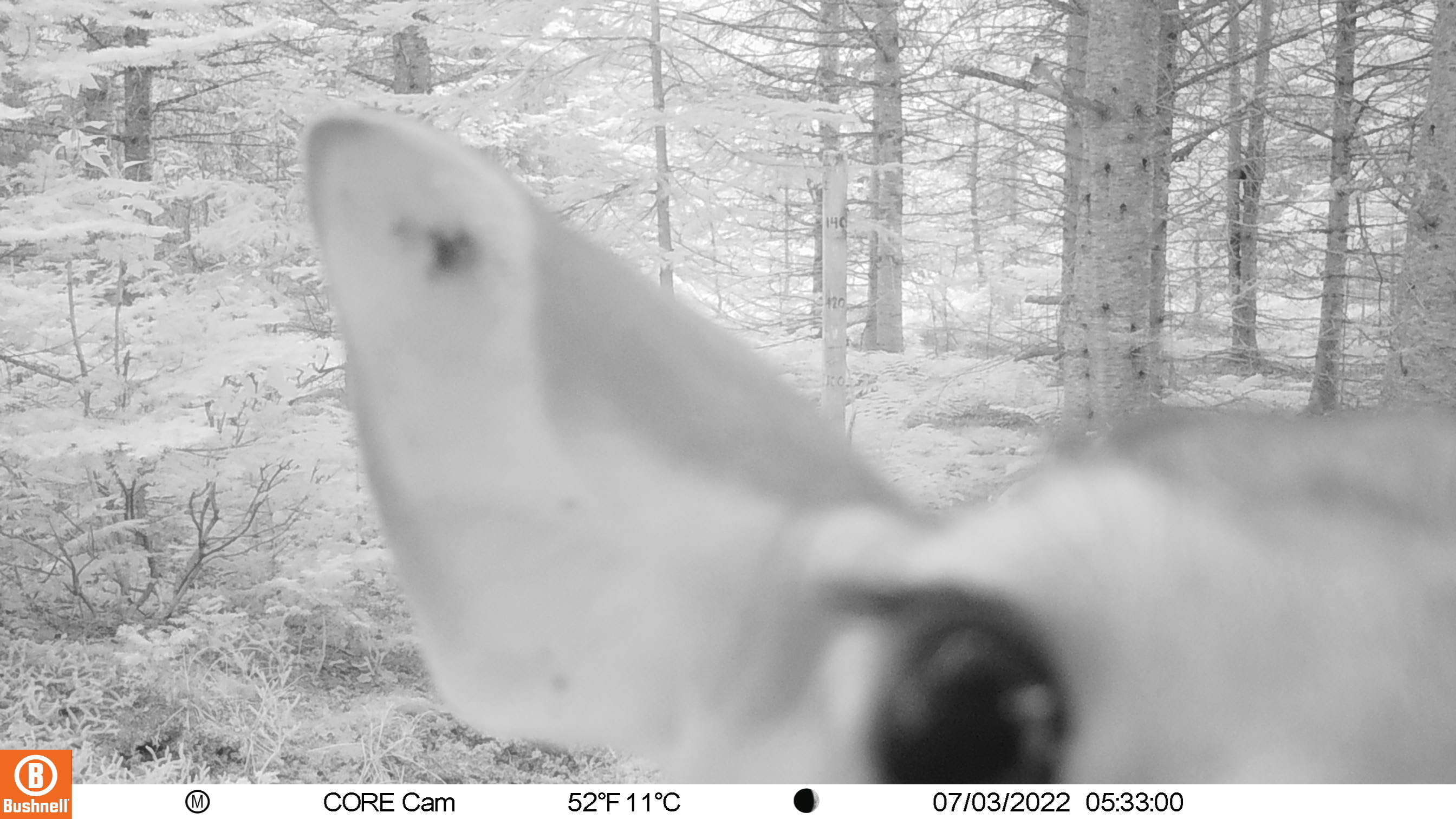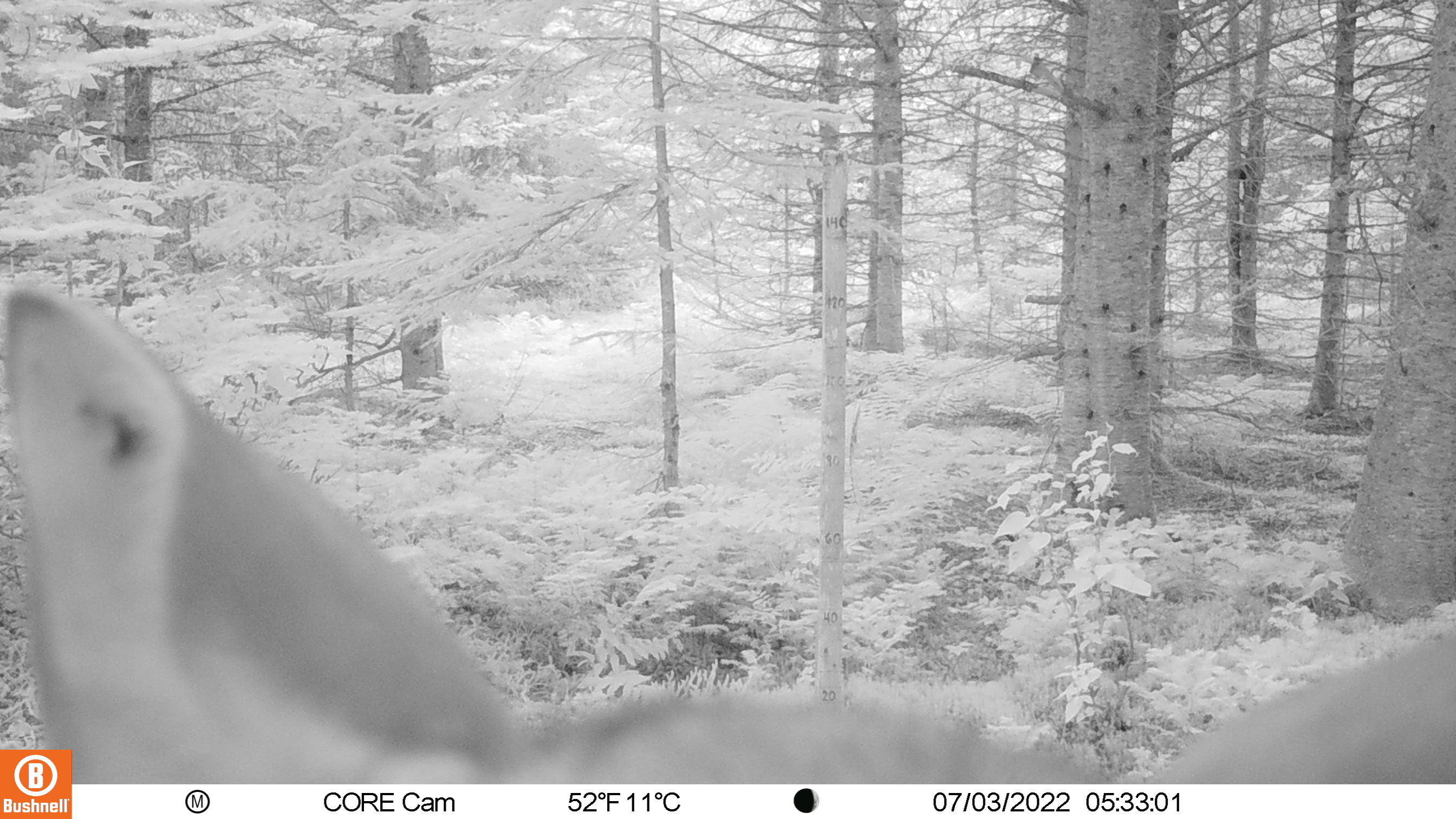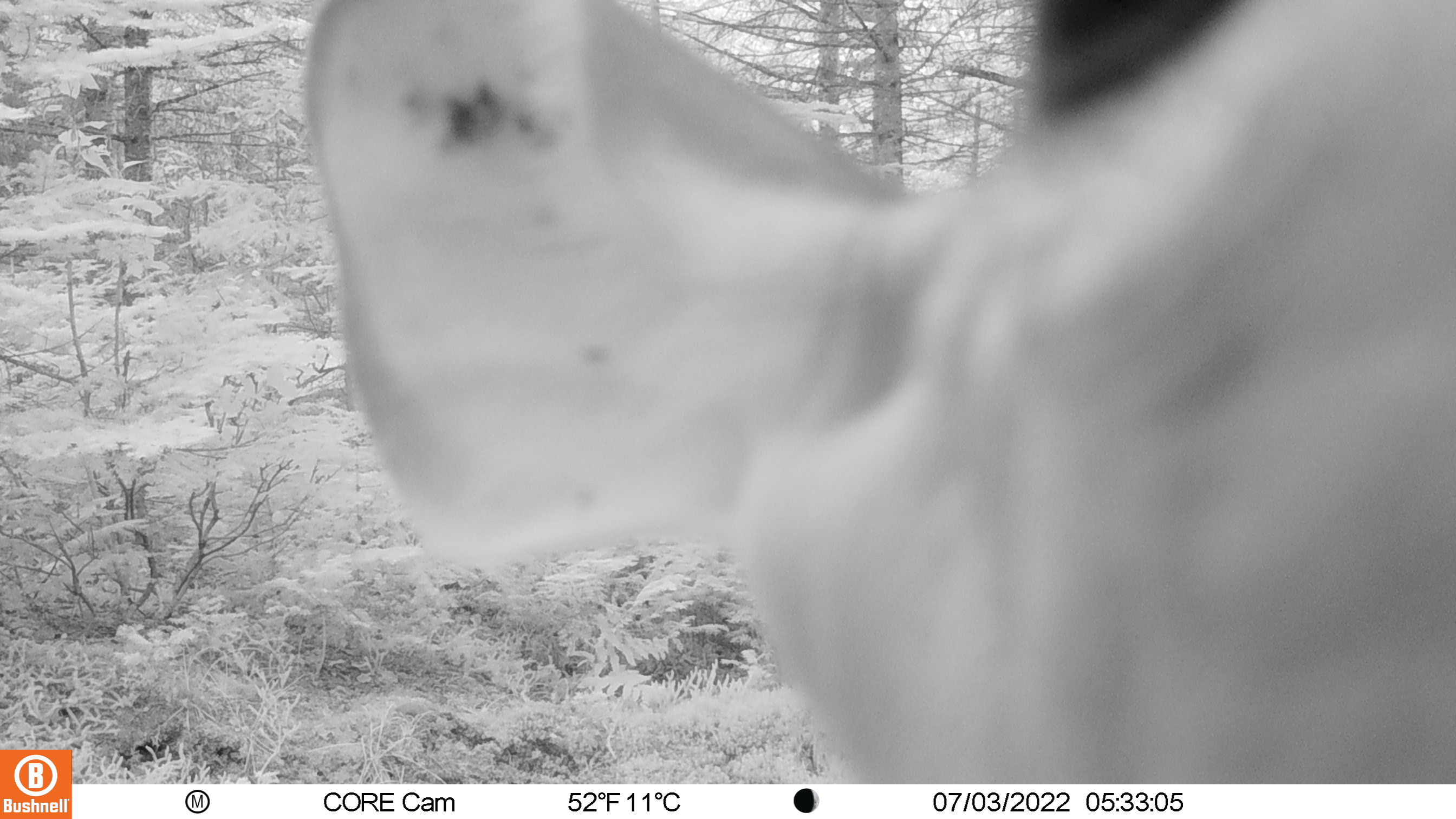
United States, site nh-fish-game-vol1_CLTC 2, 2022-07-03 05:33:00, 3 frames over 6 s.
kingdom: Animalia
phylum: Chordata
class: Mammalia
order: Artiodactyla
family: Cervidae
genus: Odocoileus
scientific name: Odocoileus virginianus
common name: white-tailed deer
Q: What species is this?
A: White-tailed deer (Odocoileus virginianus).